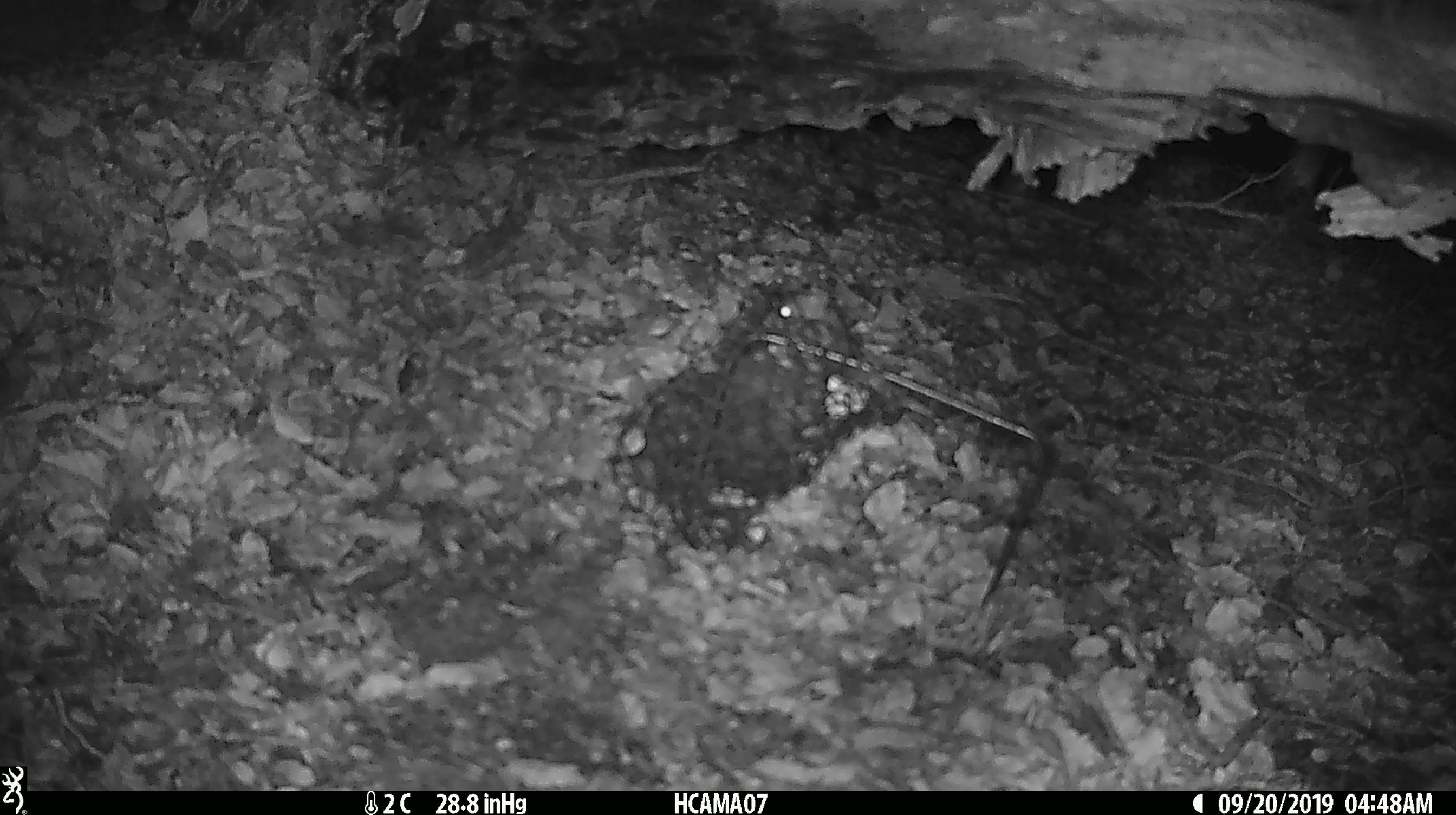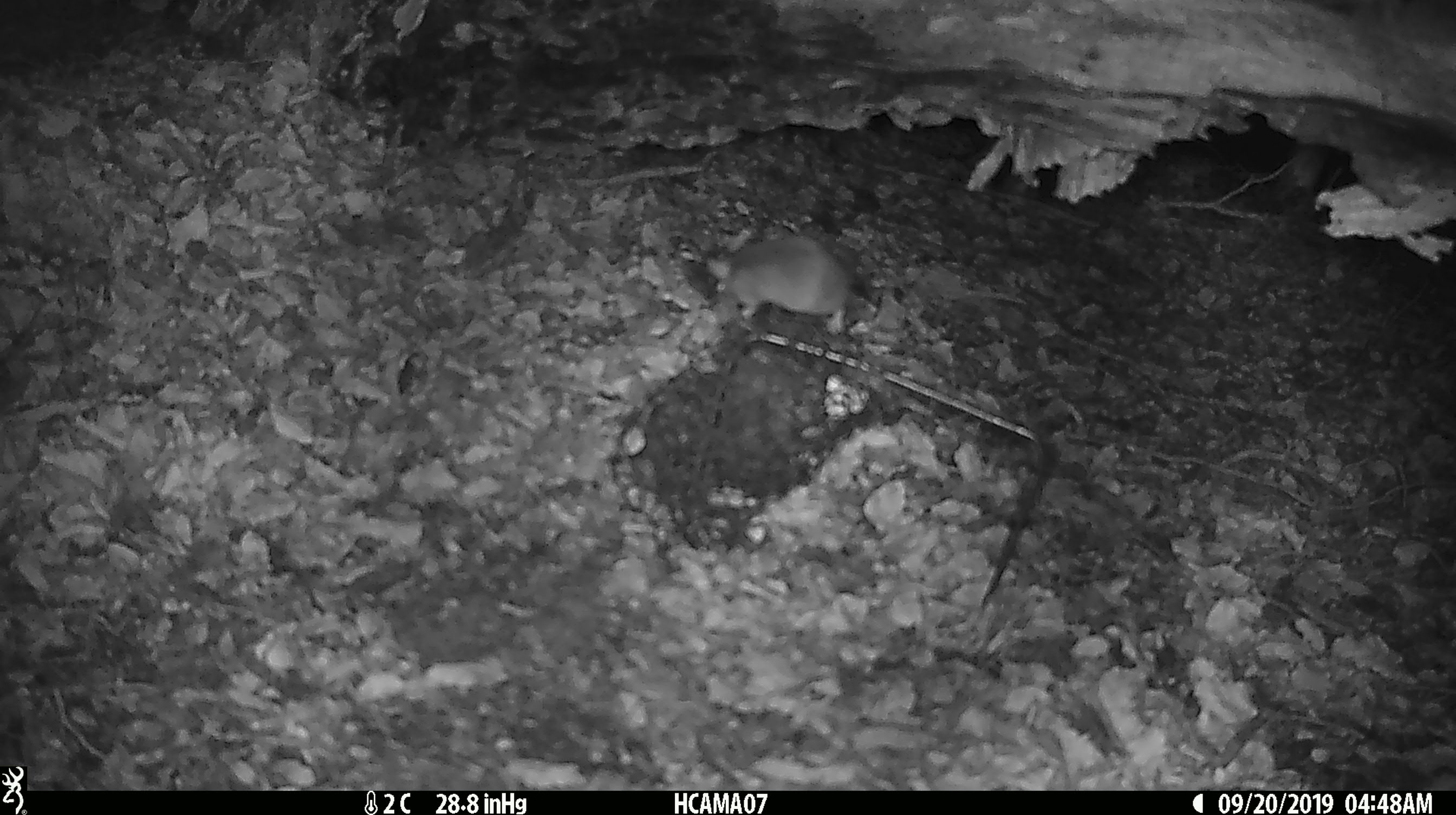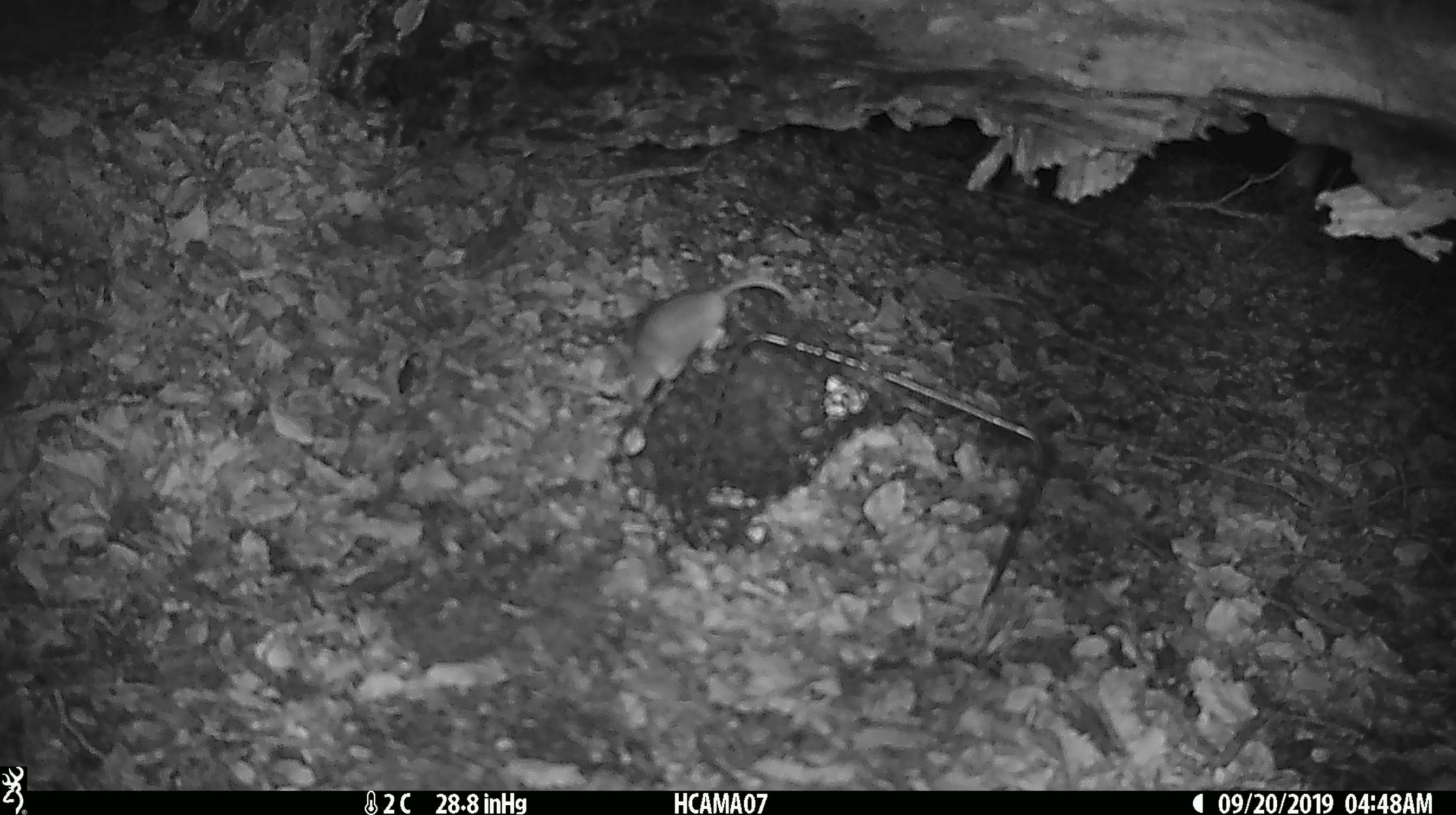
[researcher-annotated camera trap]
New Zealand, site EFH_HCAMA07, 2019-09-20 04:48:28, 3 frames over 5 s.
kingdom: Animalia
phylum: Chordata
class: Mammalia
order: Rodentia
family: Muridae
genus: Mus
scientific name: Mus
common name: mouse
Mouse (Mus).